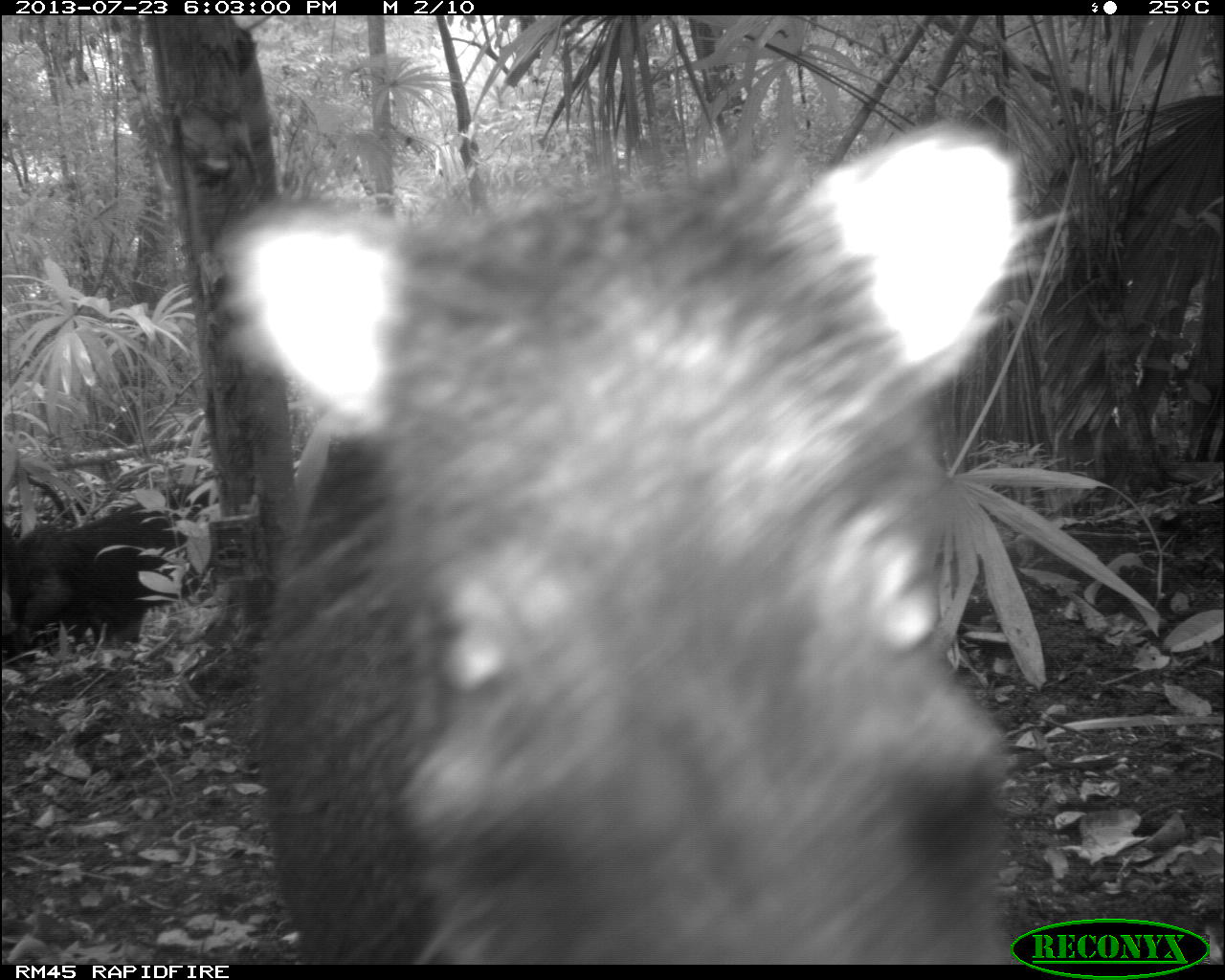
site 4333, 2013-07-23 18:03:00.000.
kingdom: Animalia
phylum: Chordata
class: Mammalia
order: Artiodactyla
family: Tayassuidae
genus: Tayassu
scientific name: Tayassu pecari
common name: white-lipped peccary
Tayassu pecari (white-lipped peccary), count 1.